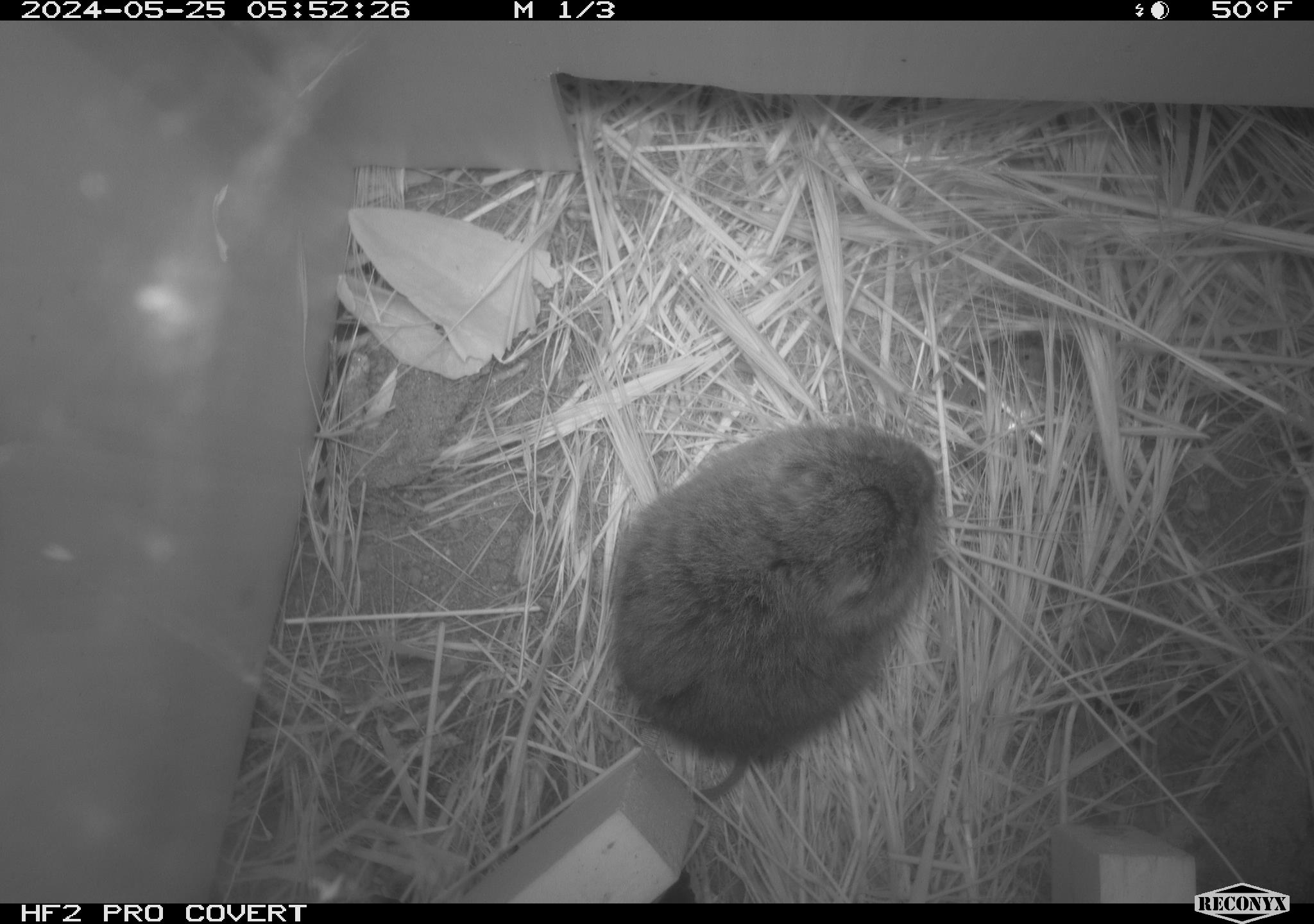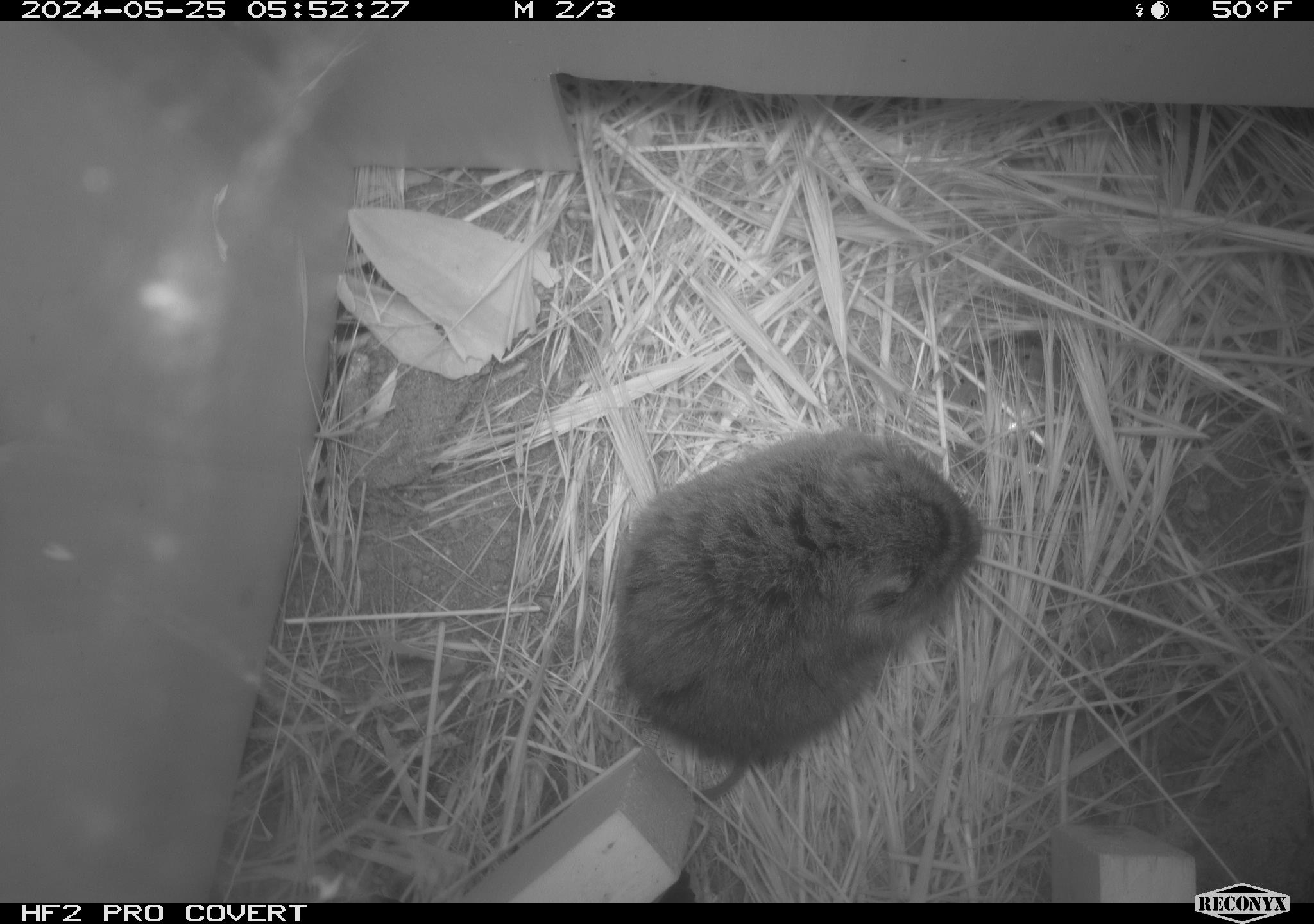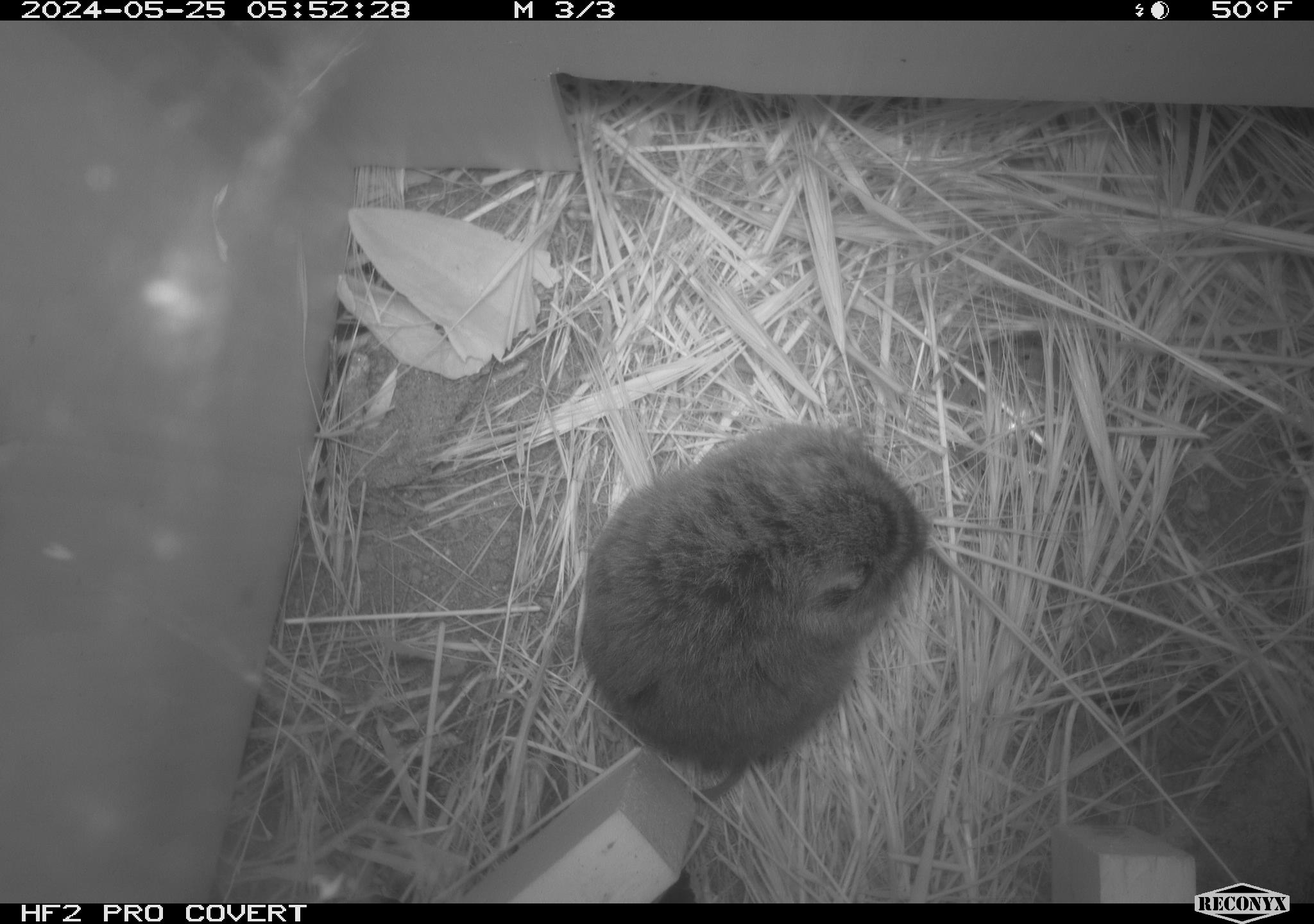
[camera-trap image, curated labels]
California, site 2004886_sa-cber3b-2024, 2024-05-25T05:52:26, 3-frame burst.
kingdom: Animalia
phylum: Chordata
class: Mammalia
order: Rodentia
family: Cricetidae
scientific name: Arvicolinae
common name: voles, lemmings, and muskrats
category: arvicolinae subfamily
Arvicolinae subfamily (voles, lemmings, and muskrats) (Arvicolinae).